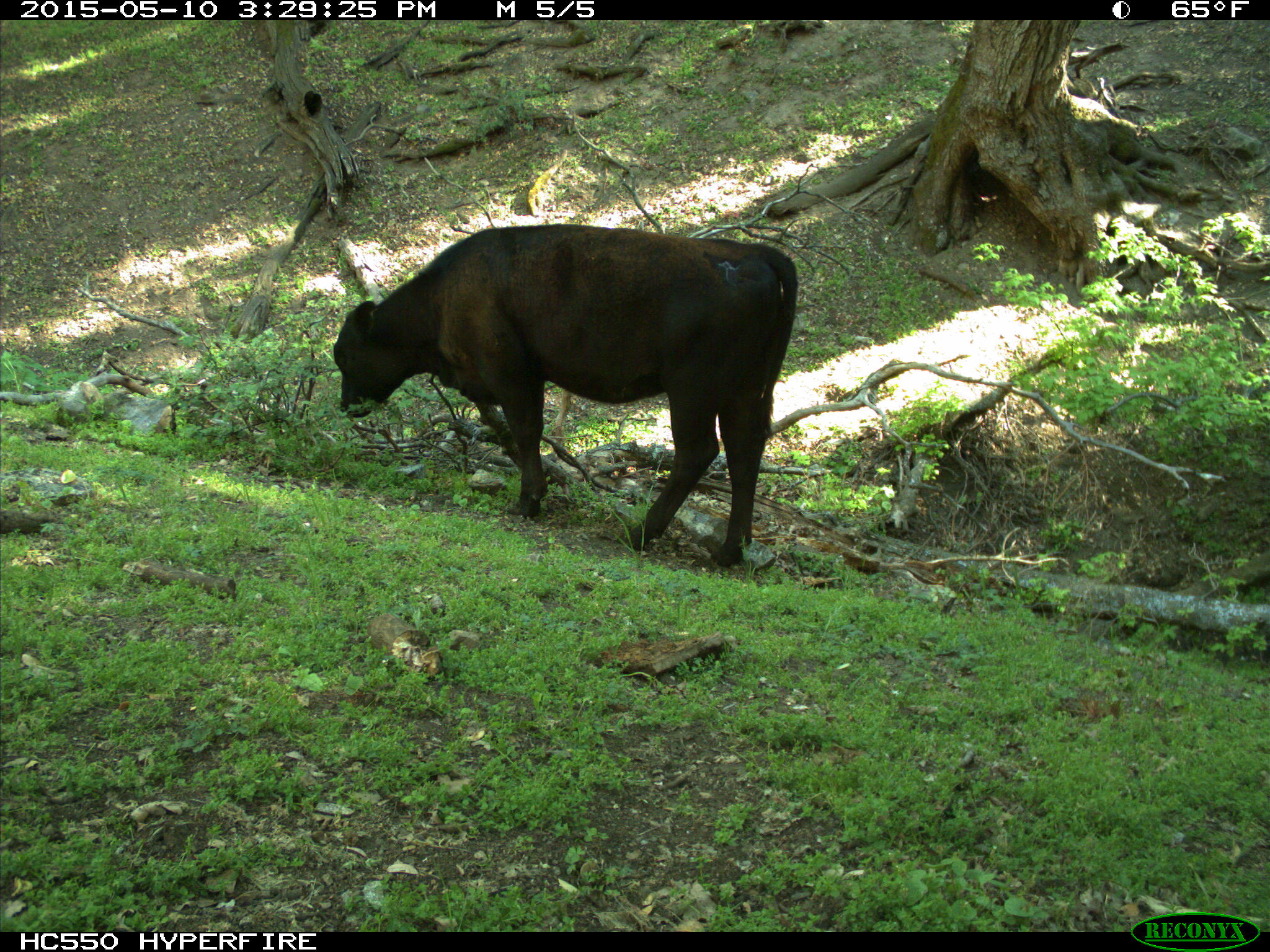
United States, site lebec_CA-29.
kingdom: Animalia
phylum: Chordata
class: Mammalia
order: Artiodactyla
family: Bovidae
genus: Bos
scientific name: Bos taurus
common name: domestic cow